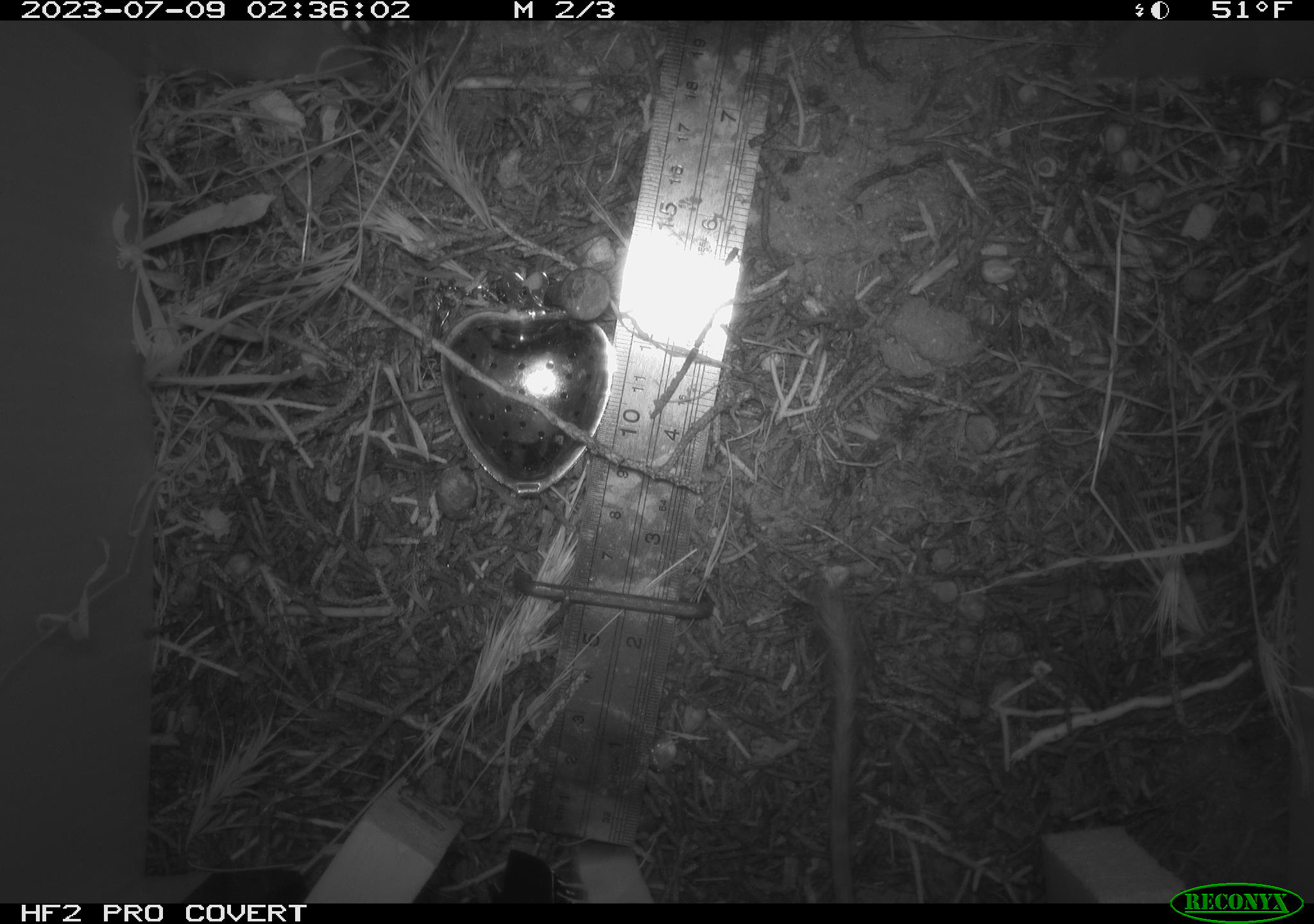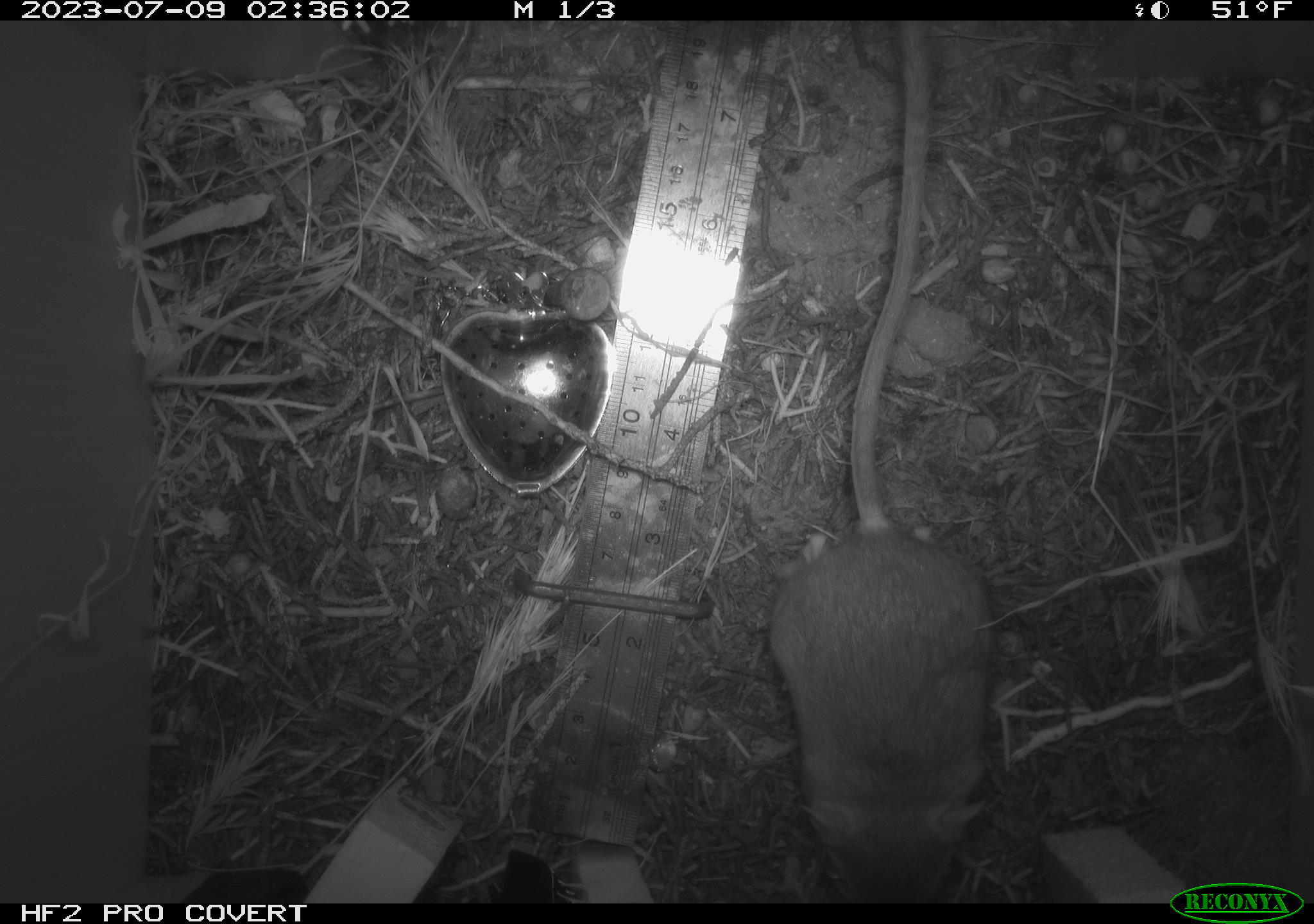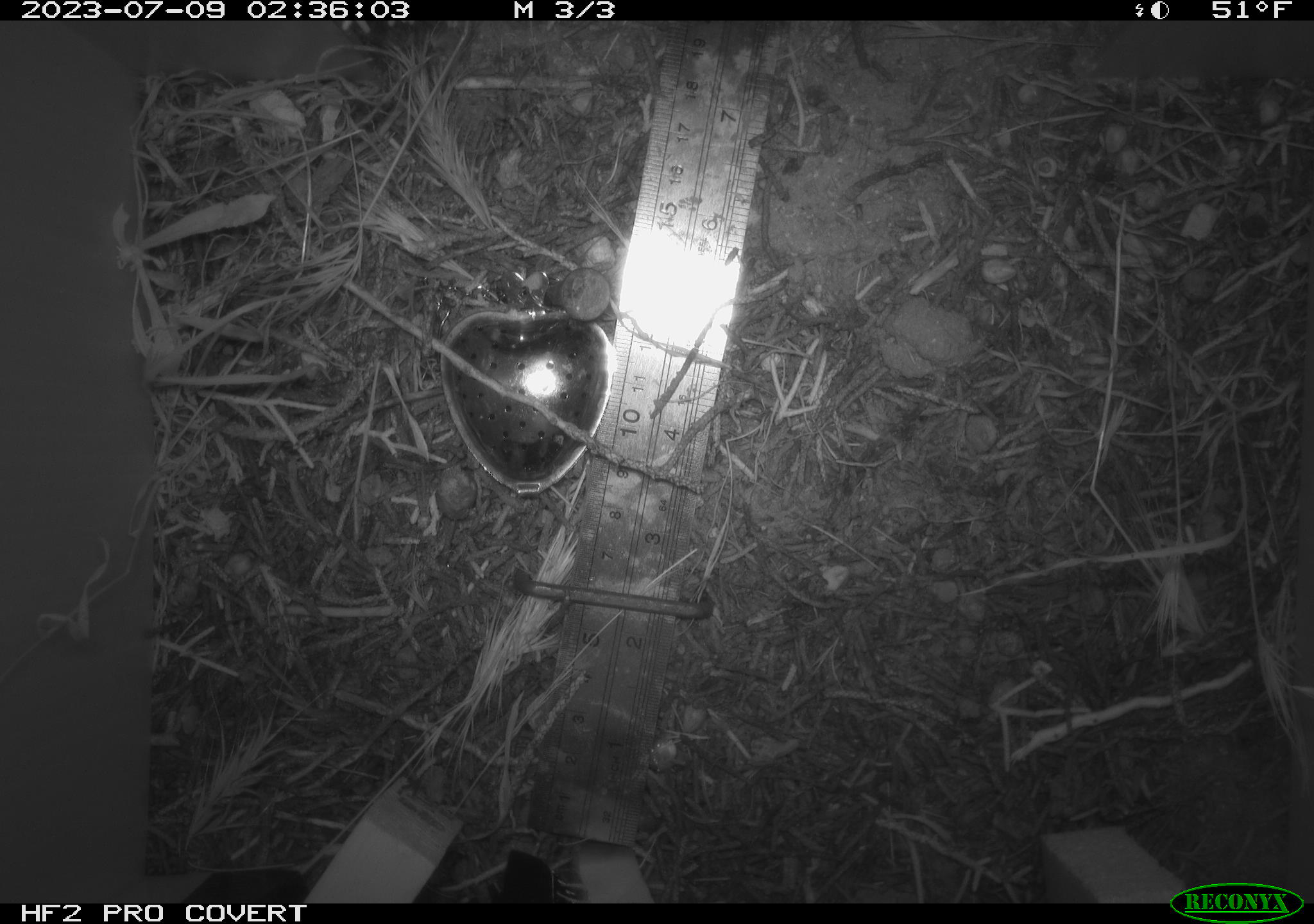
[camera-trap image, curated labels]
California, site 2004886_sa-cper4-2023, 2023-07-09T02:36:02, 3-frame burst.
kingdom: Animalia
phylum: Chordata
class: Mammalia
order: Rodentia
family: Heteromyidae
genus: Dipodomys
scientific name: Dipodomys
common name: kangaroo rats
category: dipodomys species